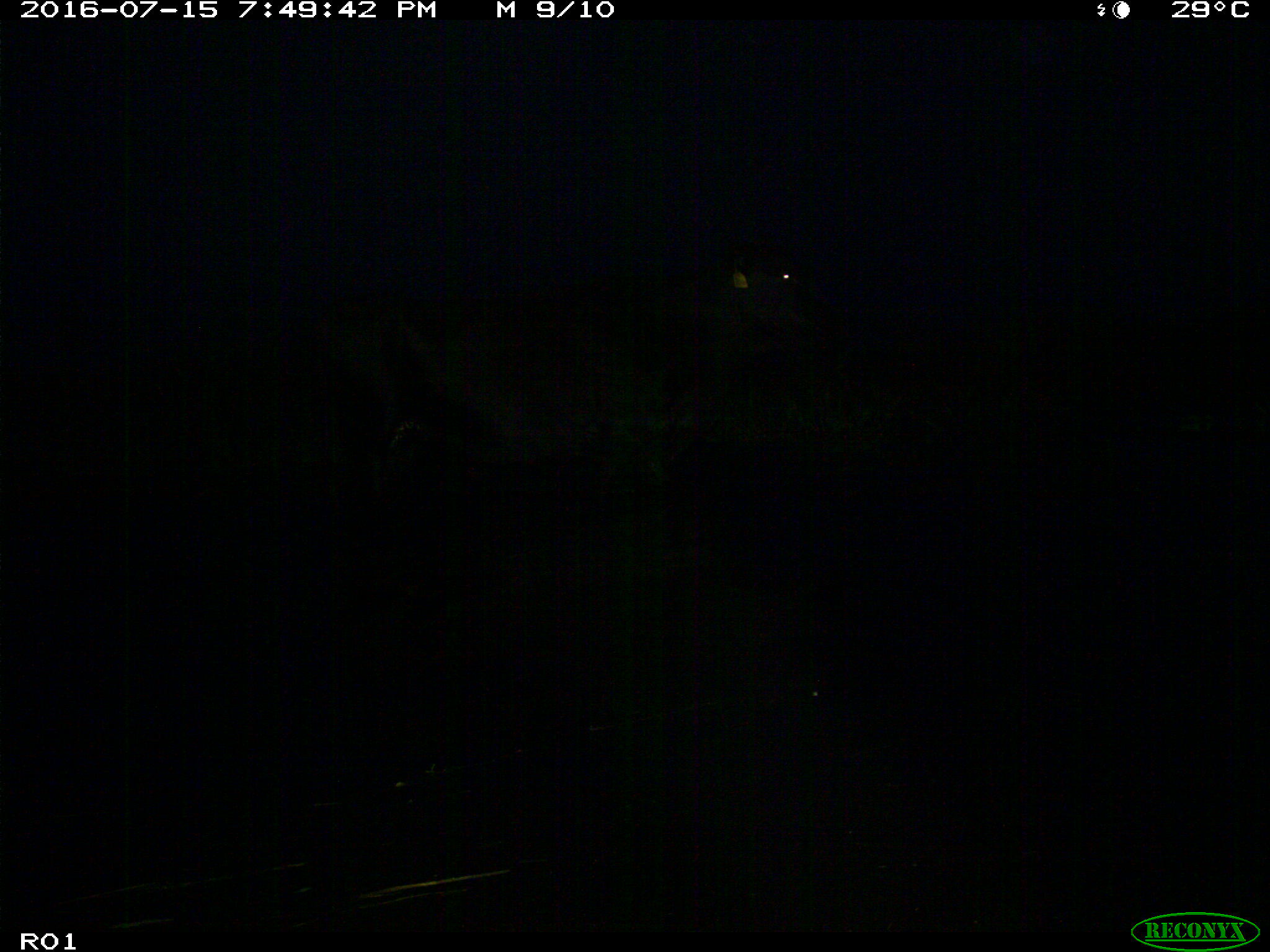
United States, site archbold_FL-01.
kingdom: Animalia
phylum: Chordata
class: Mammalia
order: Artiodactyla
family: Bovidae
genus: Bos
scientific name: Bos taurus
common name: domestic cow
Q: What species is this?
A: Bos taurus (domestic cow).